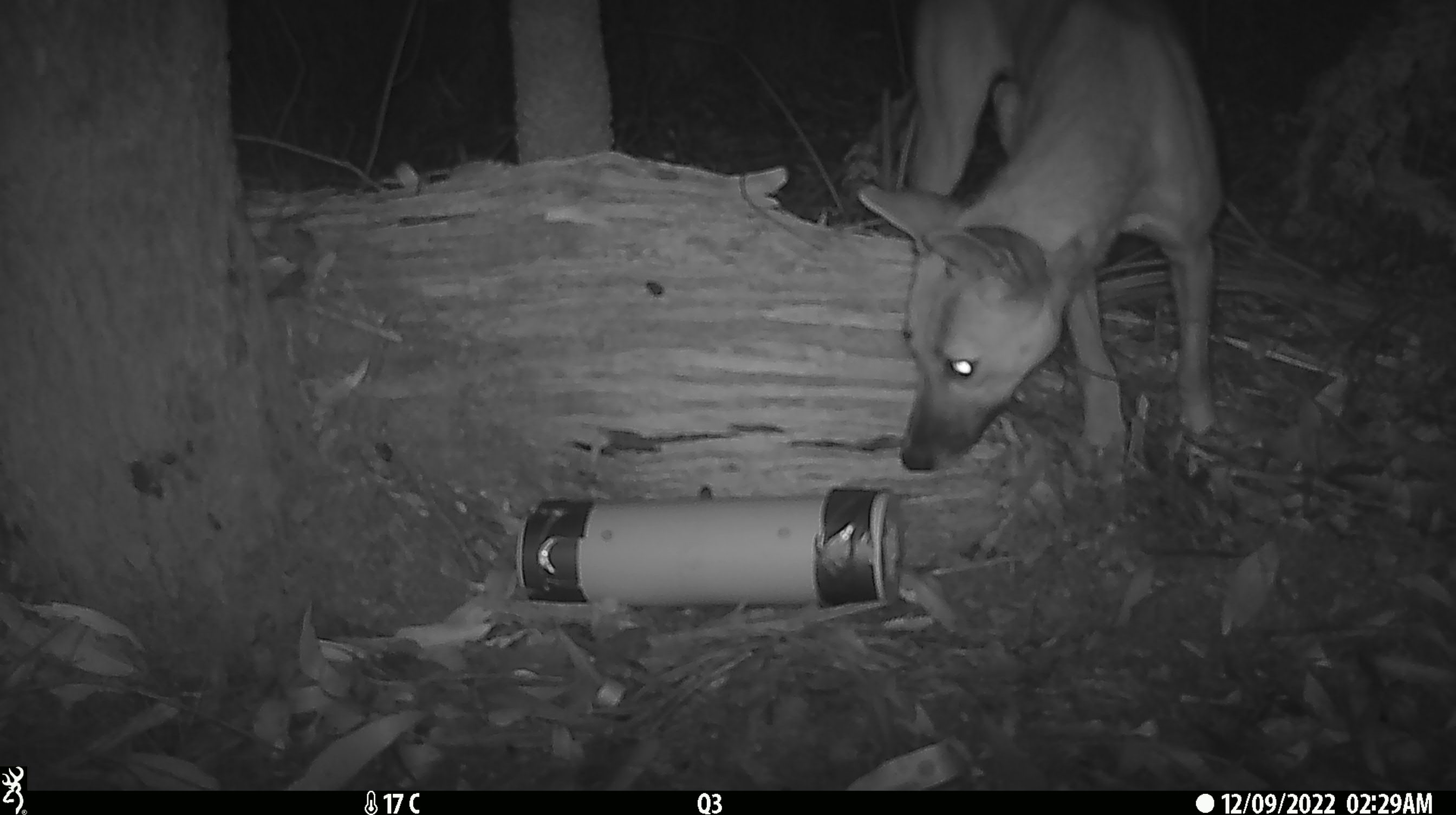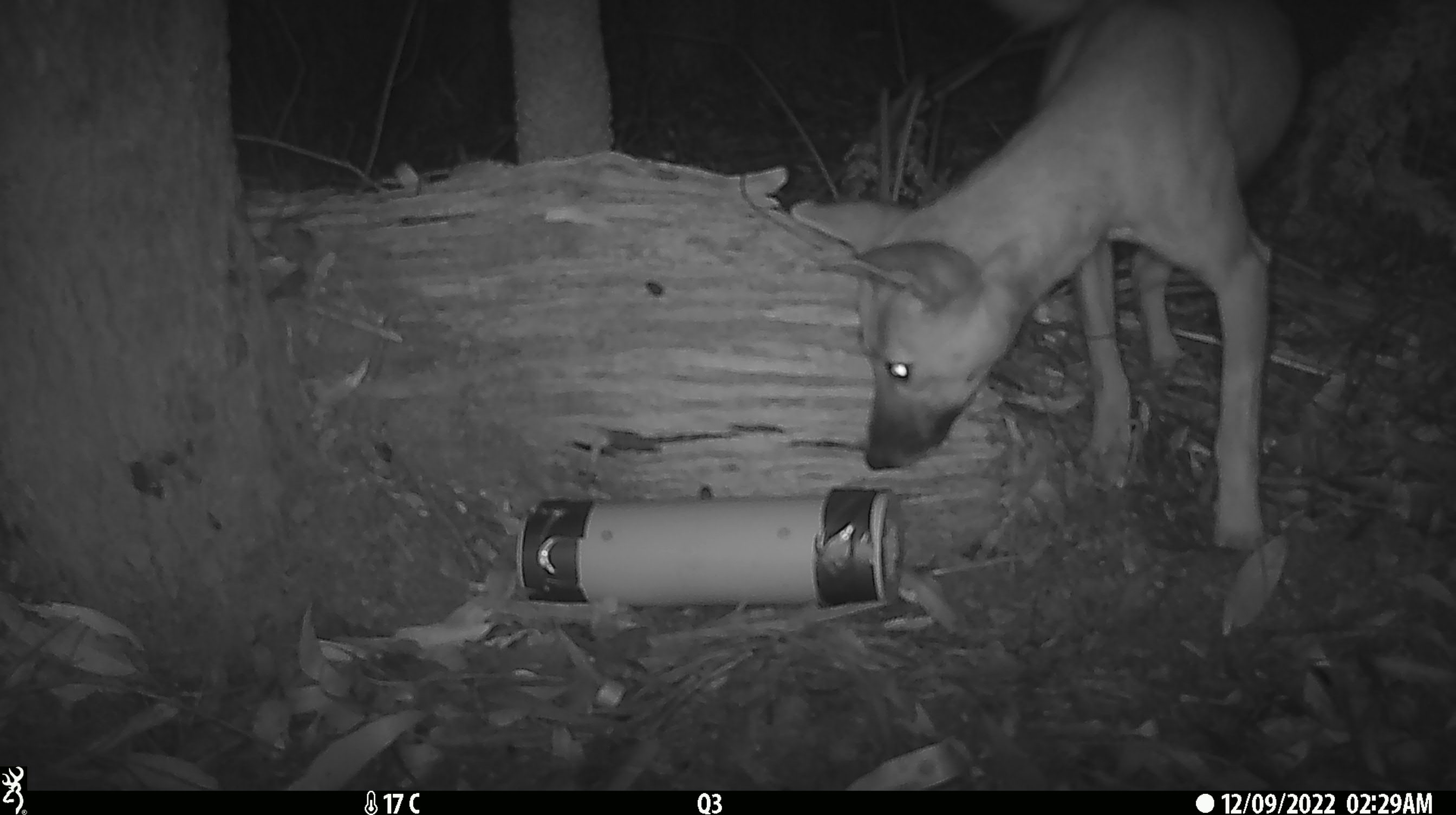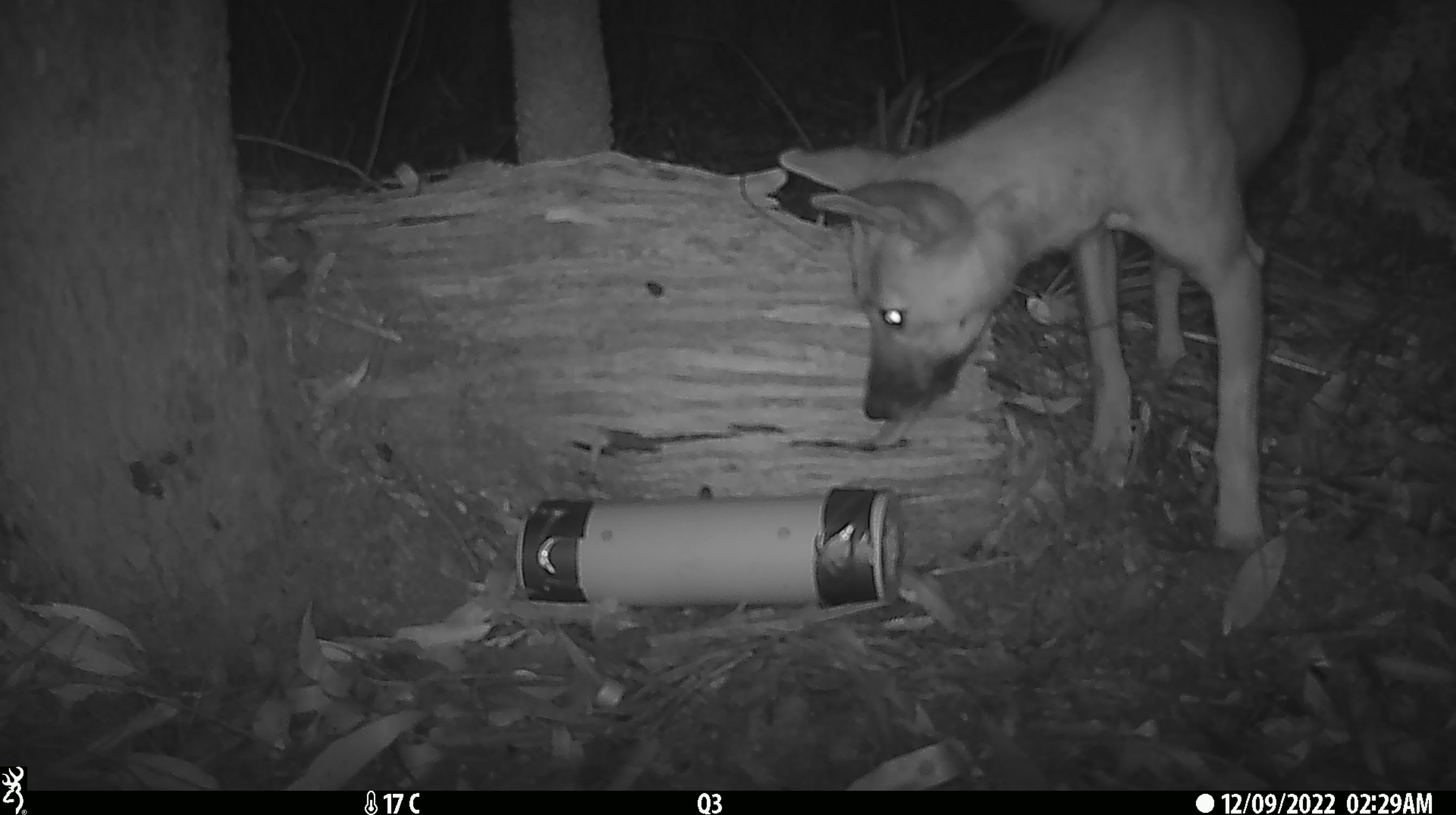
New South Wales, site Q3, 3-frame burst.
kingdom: Animalia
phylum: Chordata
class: Mammalia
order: Carnivora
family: Canidae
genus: Canis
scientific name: Canis familiaris dingo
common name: dingo